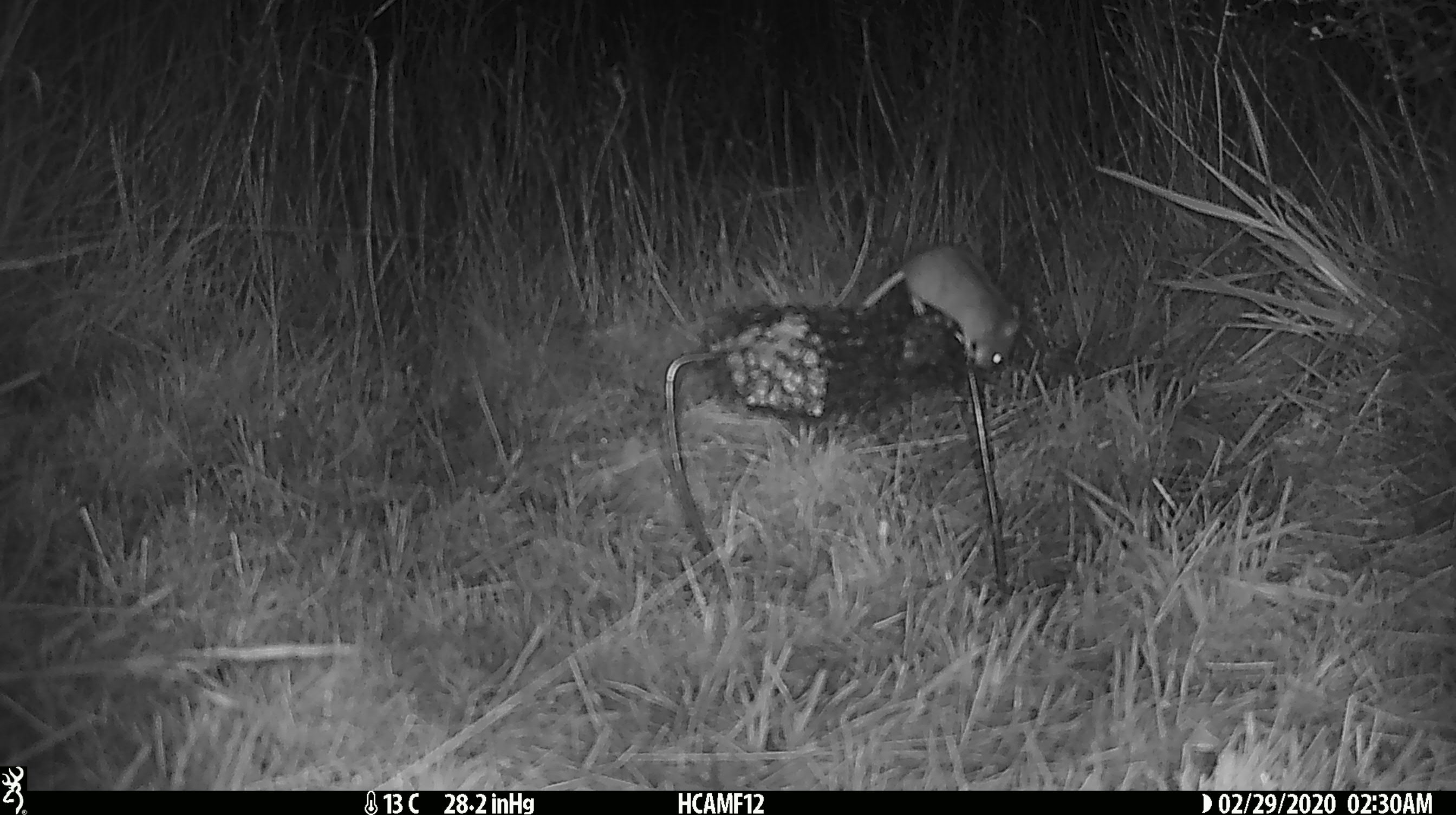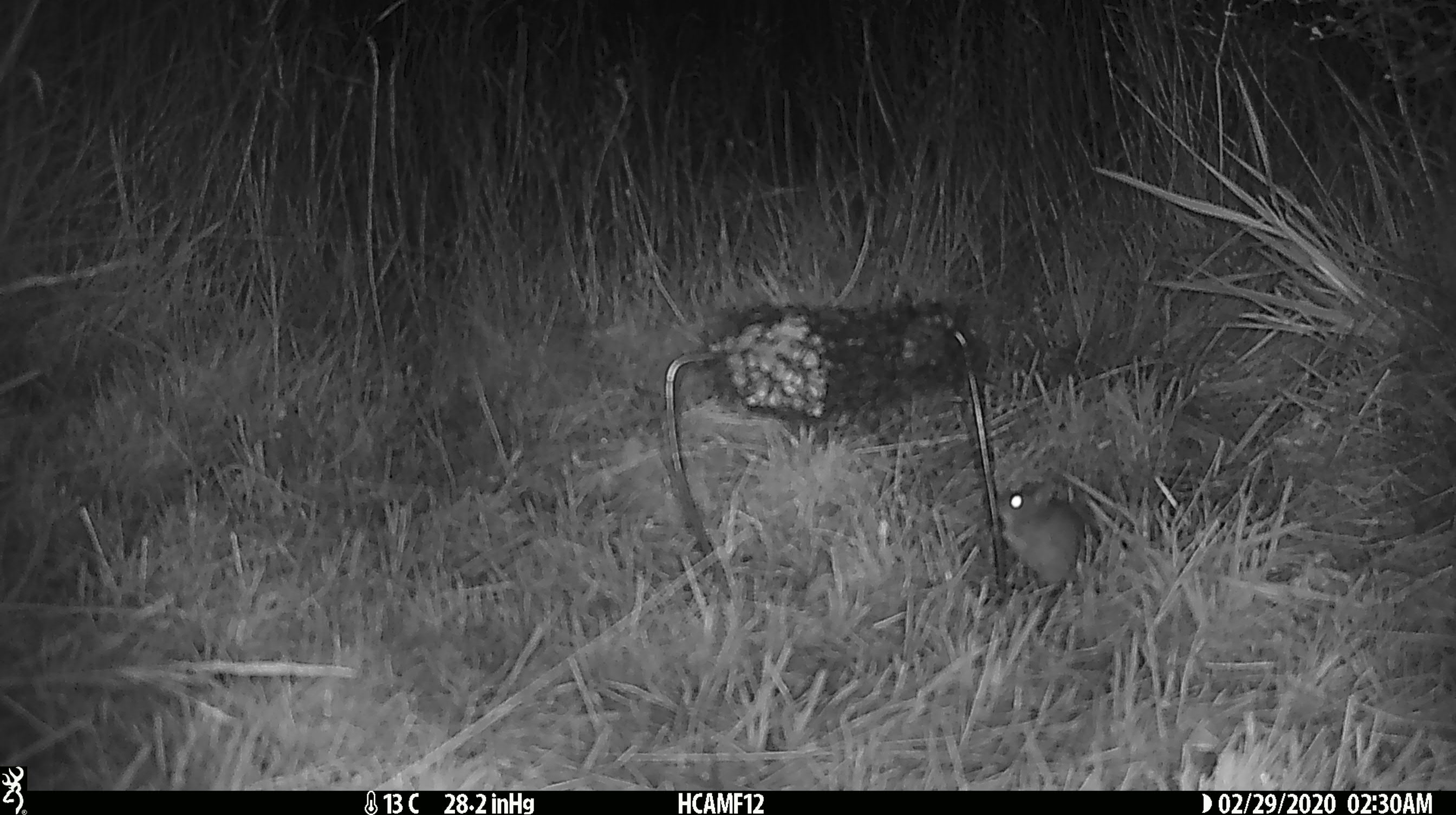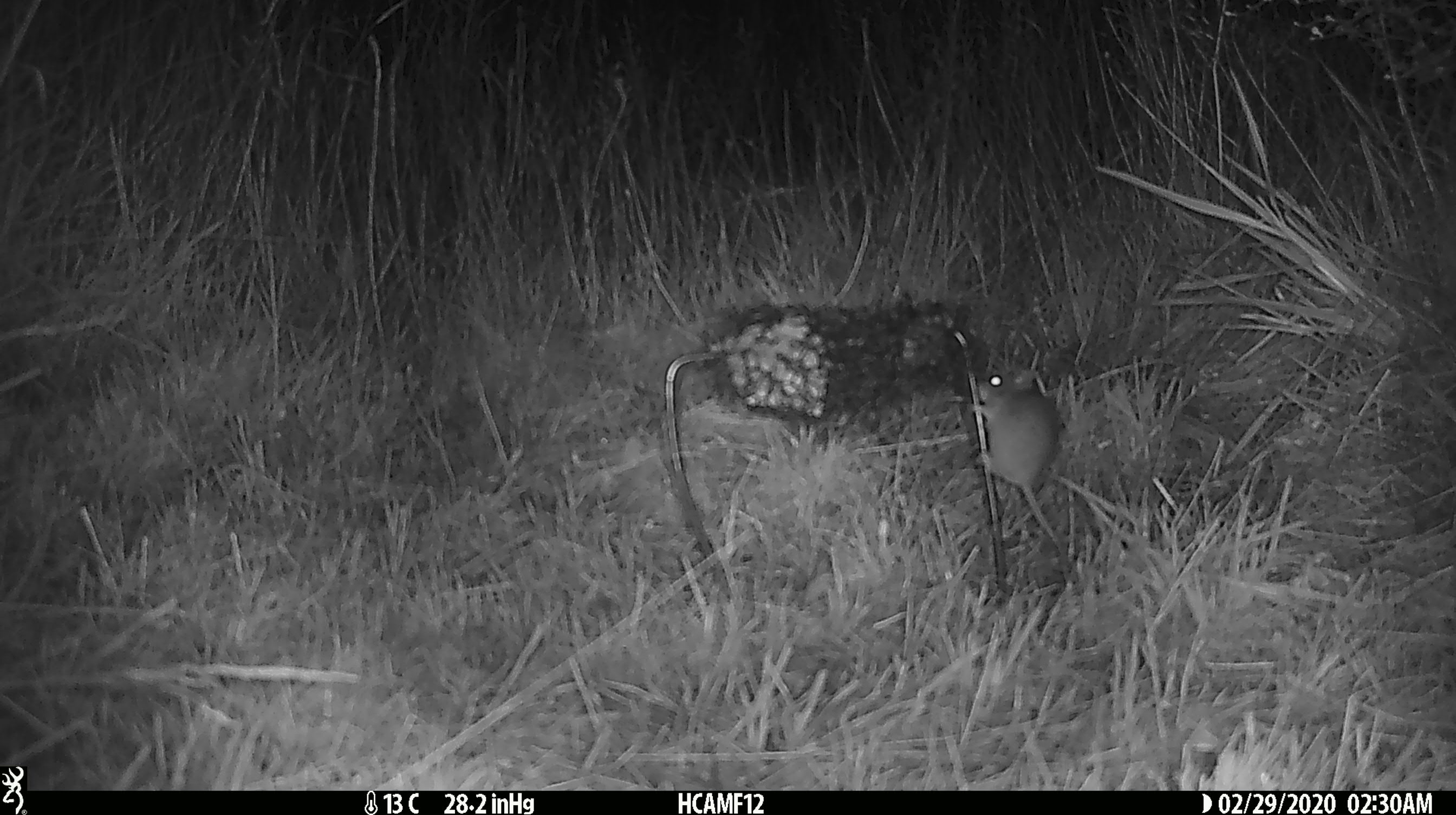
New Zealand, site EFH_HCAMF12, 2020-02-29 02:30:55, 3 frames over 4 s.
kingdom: Animalia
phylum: Chordata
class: Mammalia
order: Rodentia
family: Muridae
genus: Mus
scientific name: Mus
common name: mouse